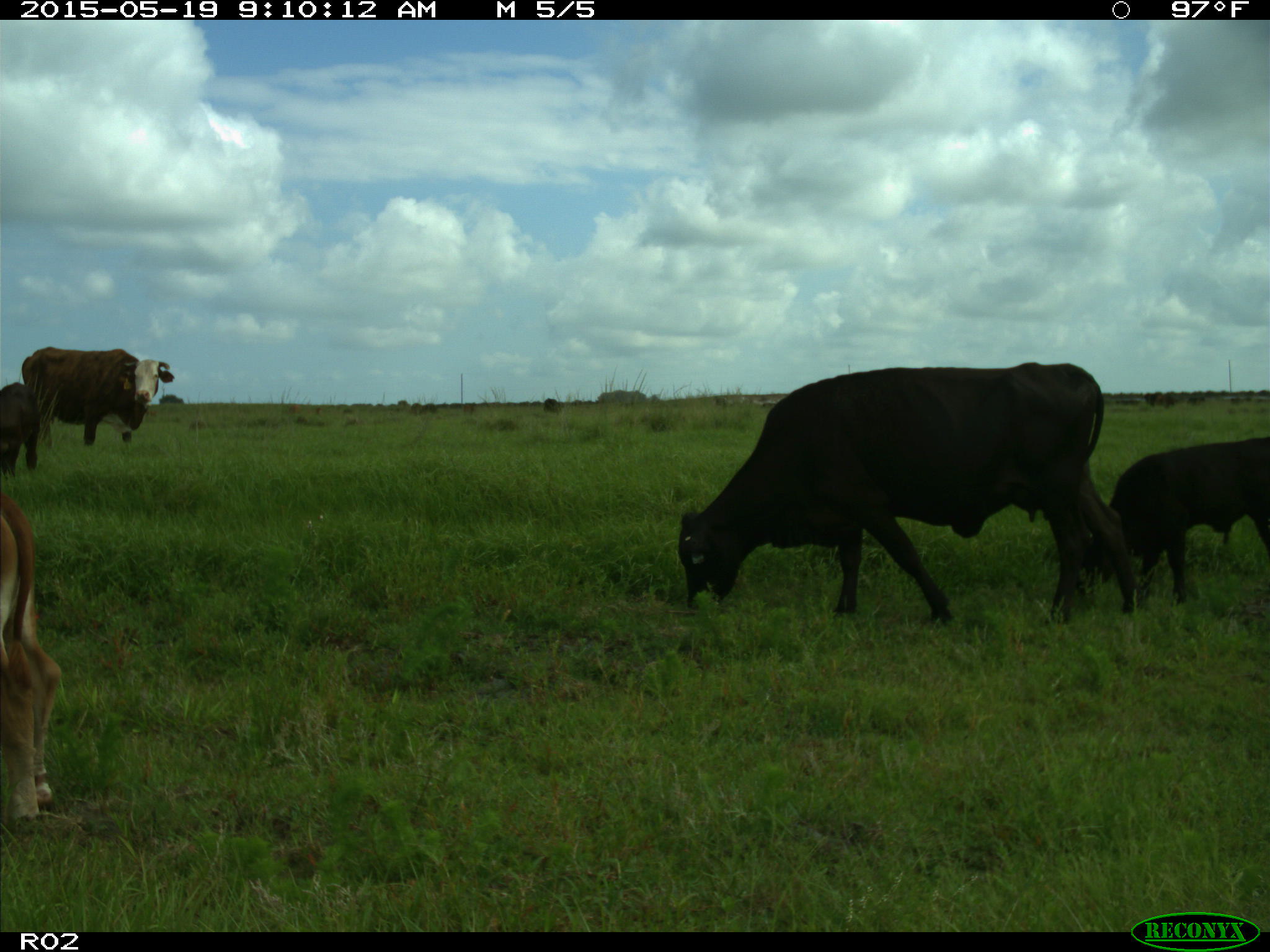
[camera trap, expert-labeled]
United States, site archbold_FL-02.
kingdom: Animalia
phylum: Chordata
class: Mammalia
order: Artiodactyla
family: Bovidae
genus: Bos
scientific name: Bos taurus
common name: domestic cow